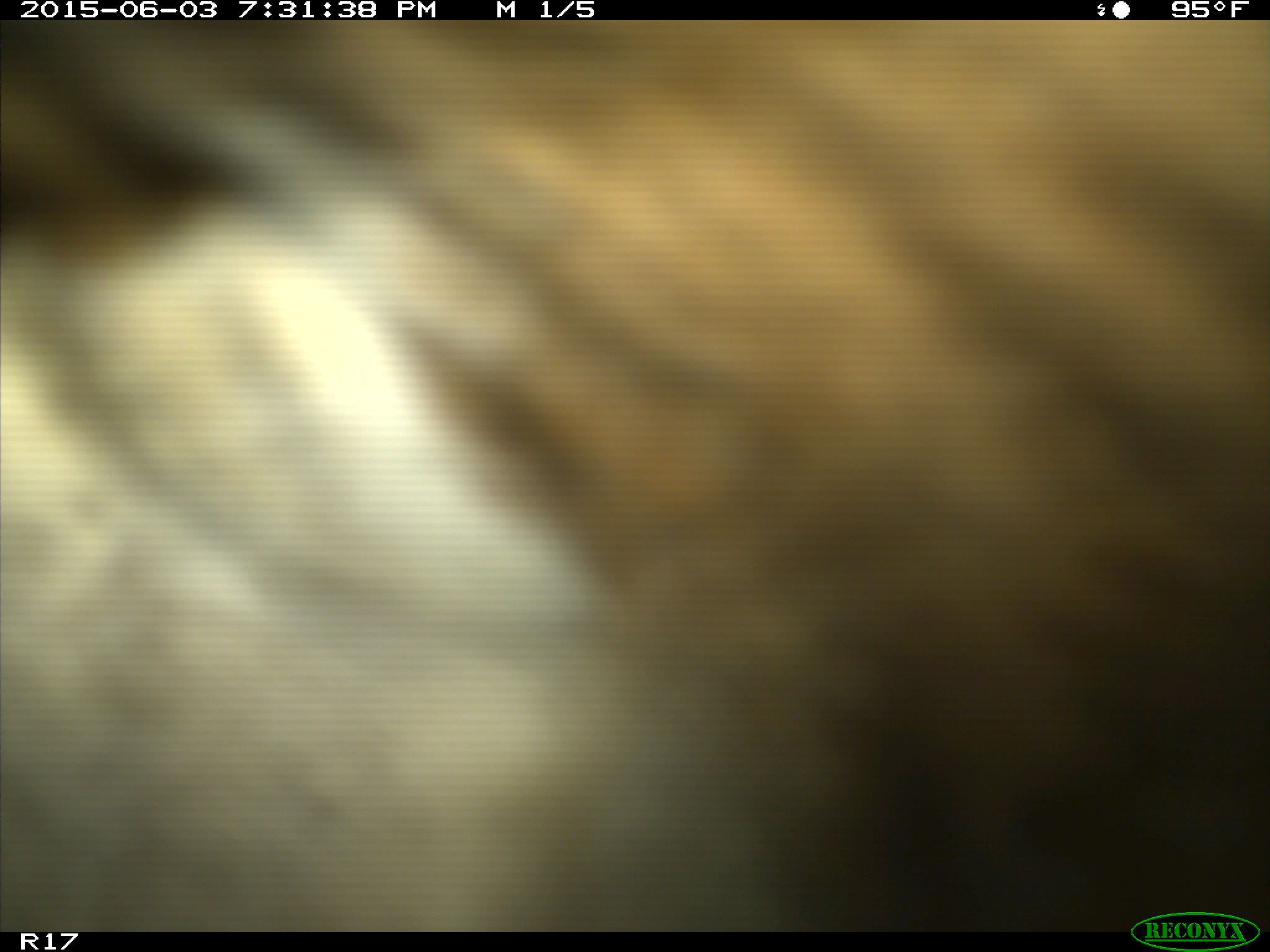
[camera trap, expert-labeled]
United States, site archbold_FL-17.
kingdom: Animalia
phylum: Chordata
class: Mammalia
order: Artiodactyla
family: Bovidae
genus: Bos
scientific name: Bos taurus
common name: domestic cow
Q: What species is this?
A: Bos taurus (domestic cow).